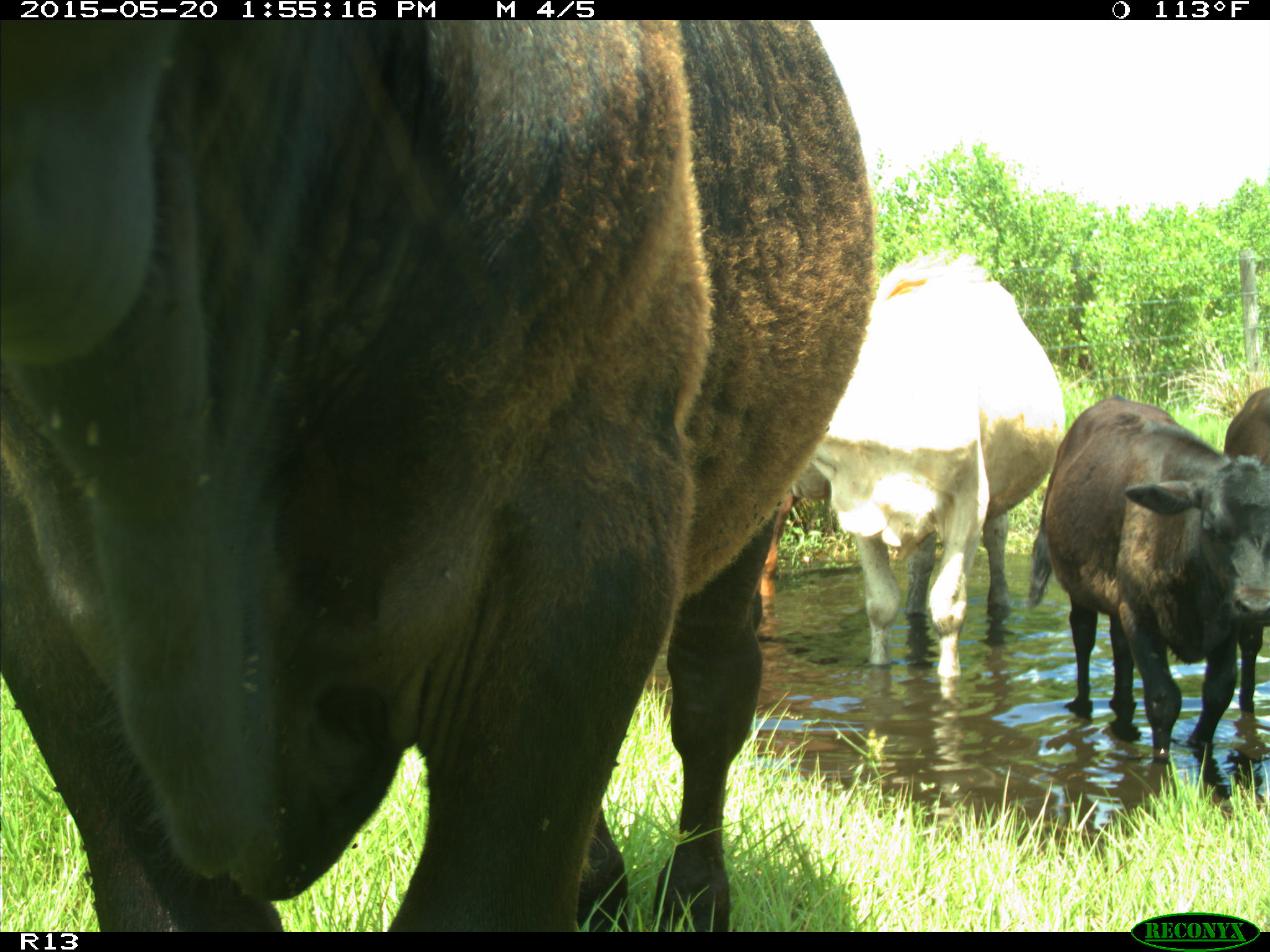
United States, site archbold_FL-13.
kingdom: Animalia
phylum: Chordata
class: Mammalia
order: Artiodactyla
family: Bovidae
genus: Bos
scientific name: Bos taurus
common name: domestic cow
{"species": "Bos taurus (domestic cow)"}